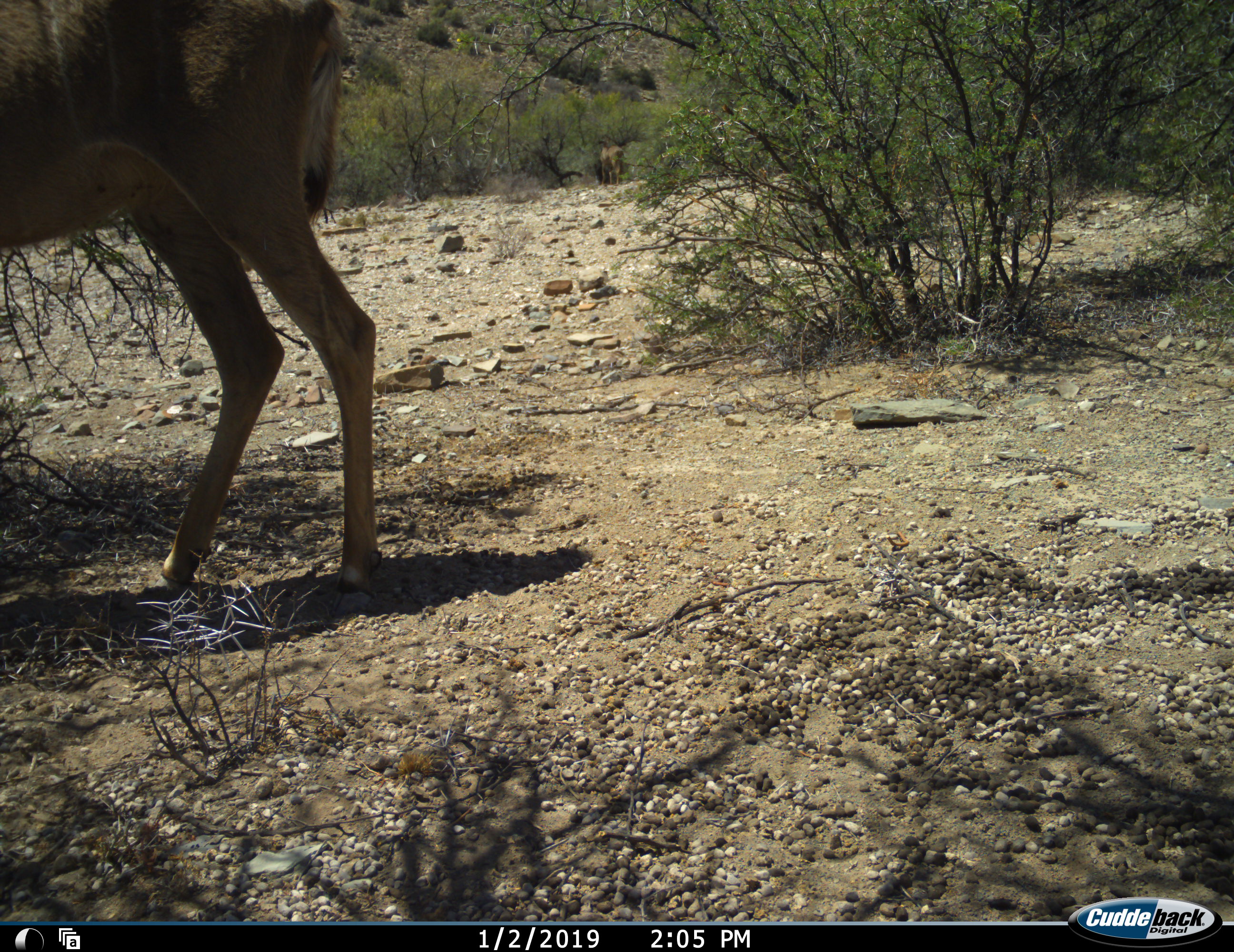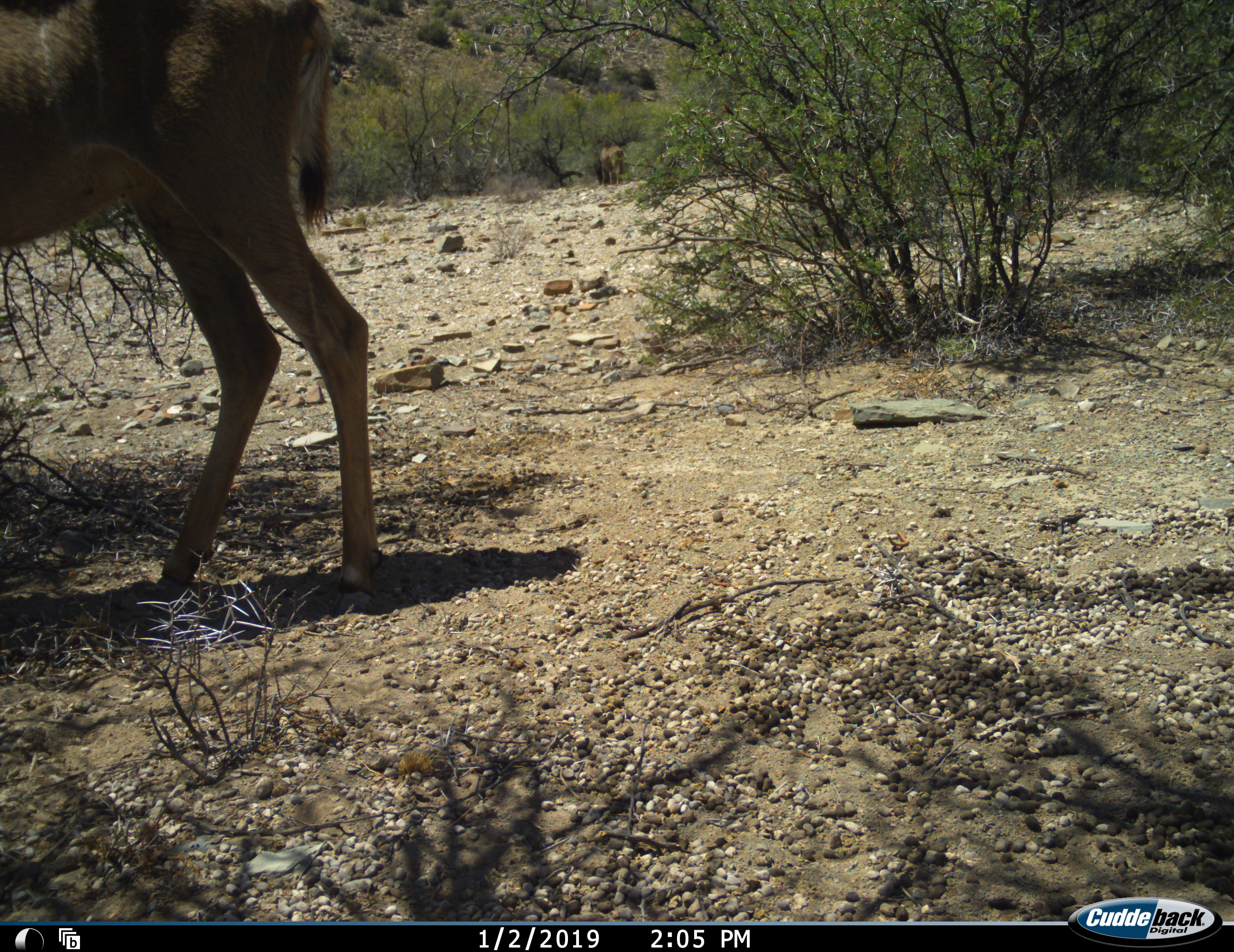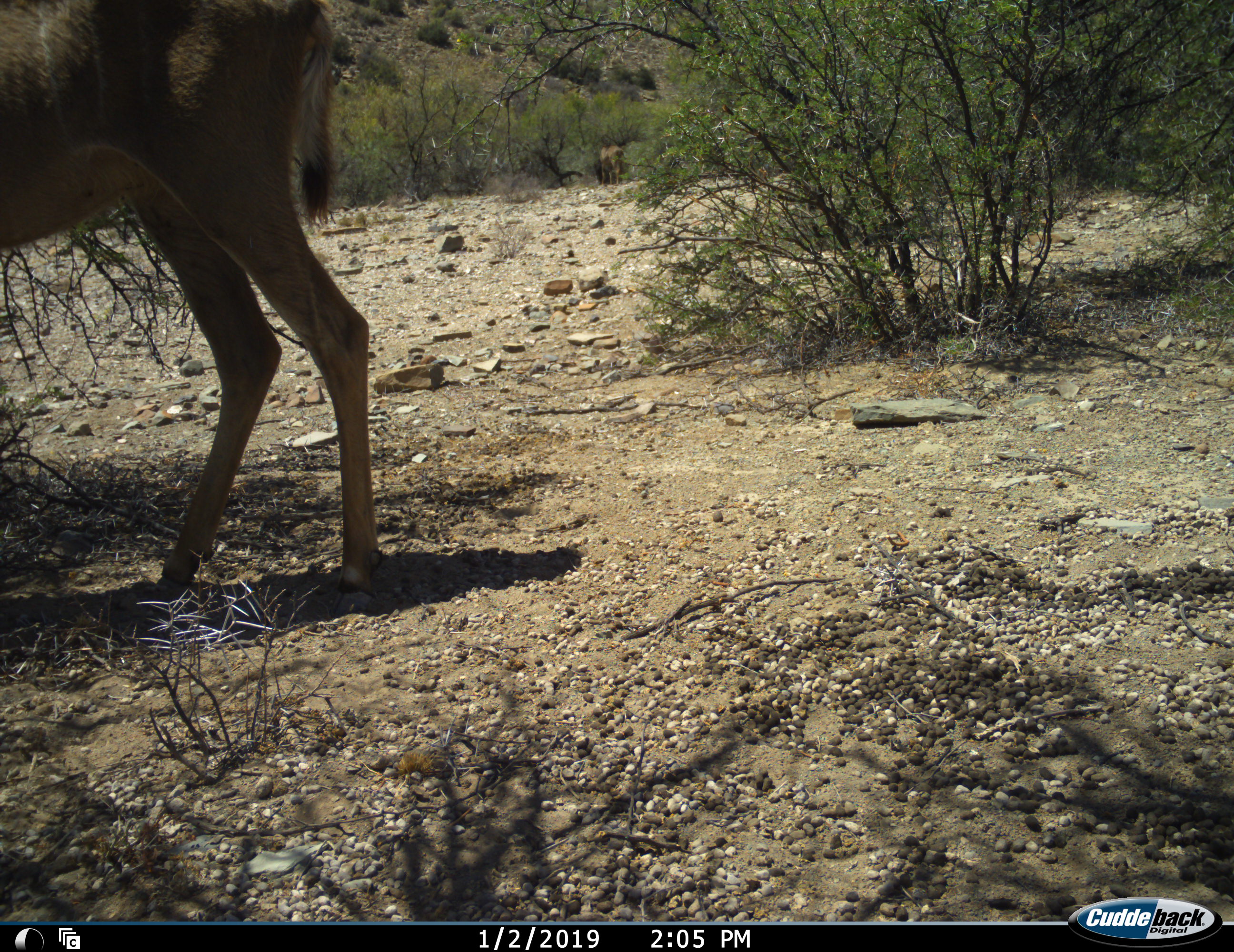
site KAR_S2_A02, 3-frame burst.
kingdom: Animalia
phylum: Chordata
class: Mammalia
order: Artiodactyla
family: Bovidae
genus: Tragelaphus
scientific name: Tragelaphus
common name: kudu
Kudu (Tragelaphus), count 1. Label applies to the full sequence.